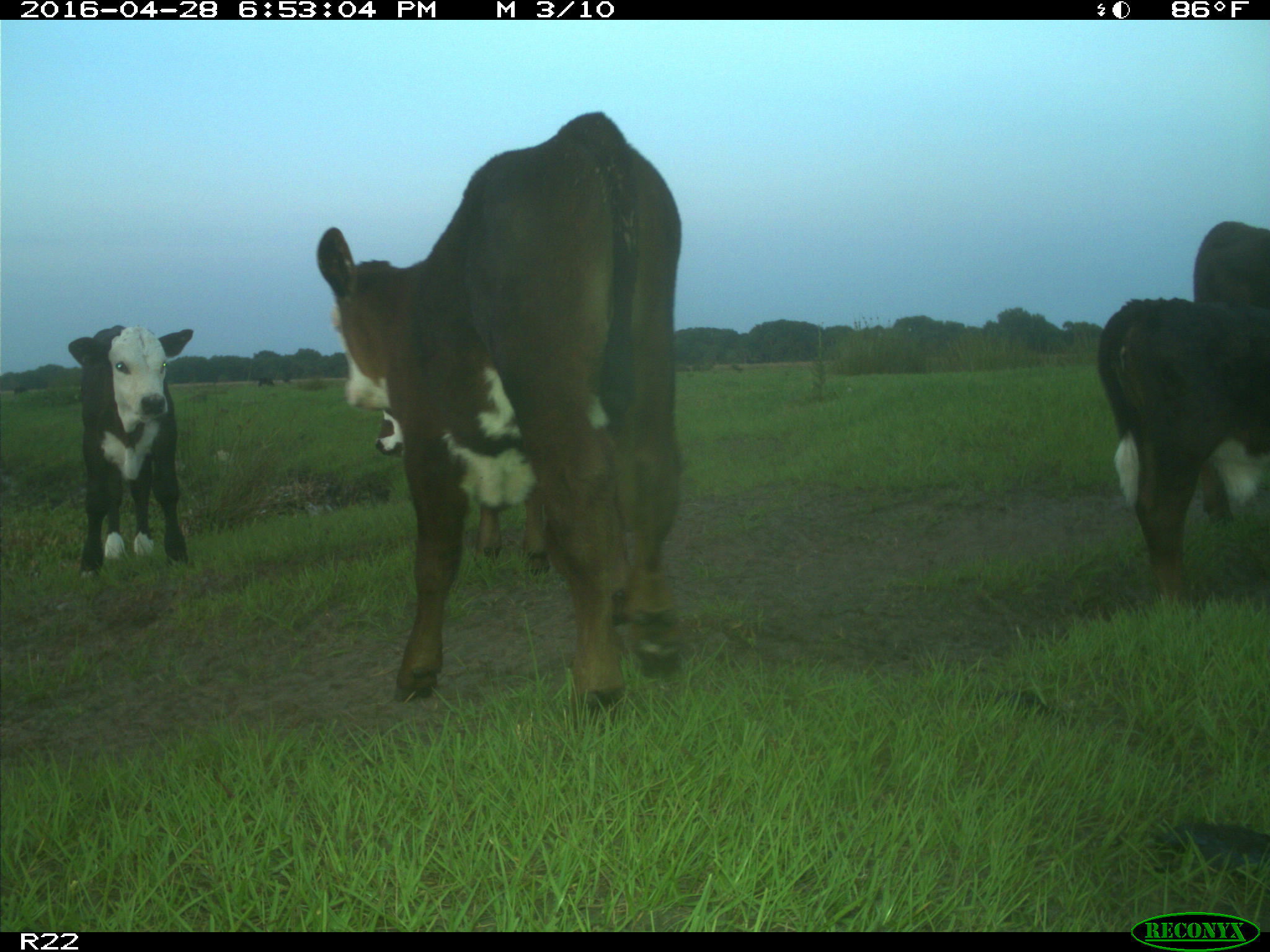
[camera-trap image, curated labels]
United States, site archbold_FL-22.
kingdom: Animalia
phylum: Chordata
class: Mammalia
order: Artiodactyla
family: Bovidae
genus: Bos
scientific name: Bos taurus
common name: domestic cow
Bos taurus (domestic cow).